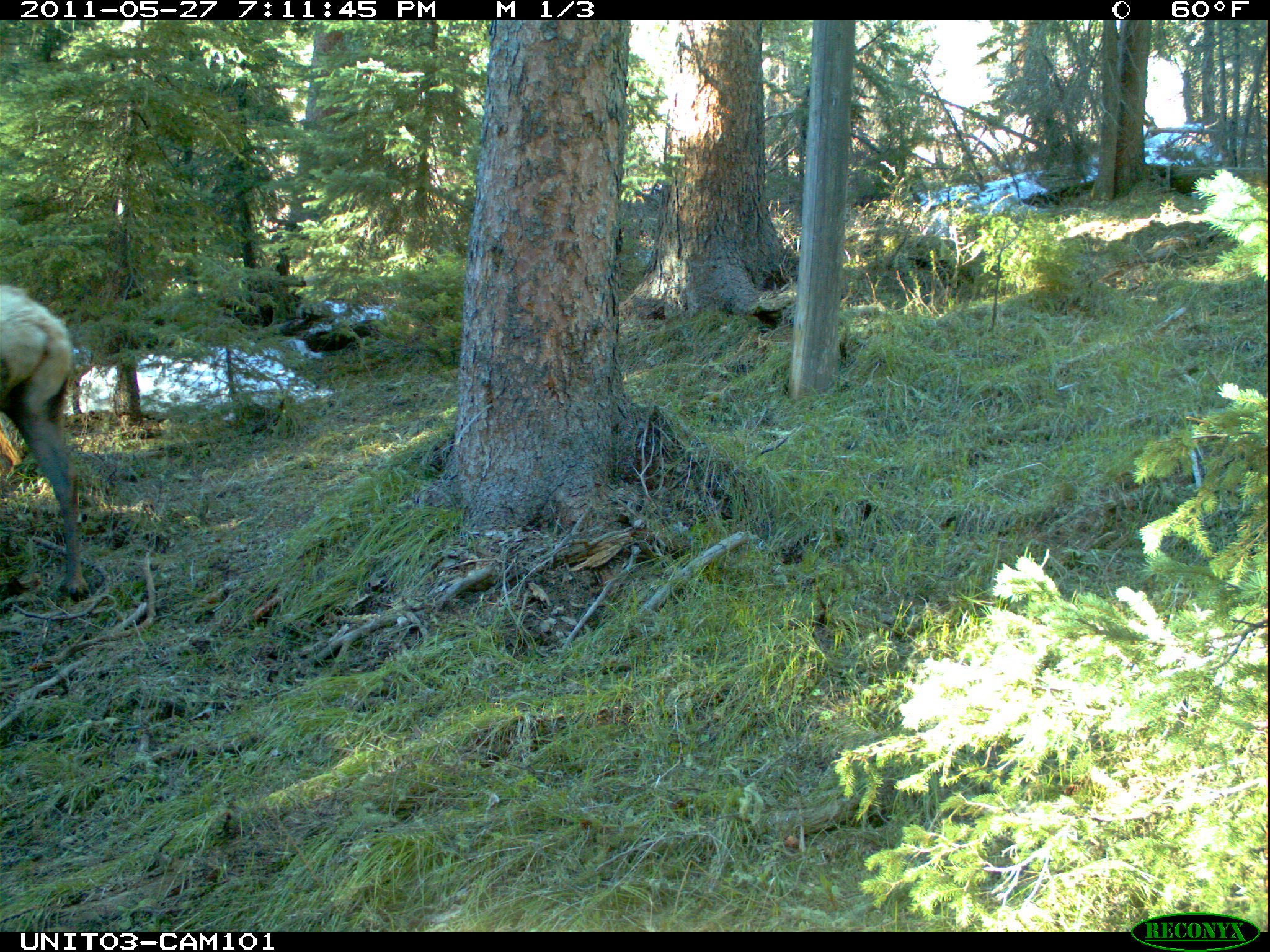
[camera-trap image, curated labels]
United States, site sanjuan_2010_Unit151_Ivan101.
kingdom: Animalia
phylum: Chordata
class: Mammalia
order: Artiodactyla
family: Cervidae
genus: Cervus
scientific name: Cervus elaphus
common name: red deer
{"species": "Cervus elaphus (red deer)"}